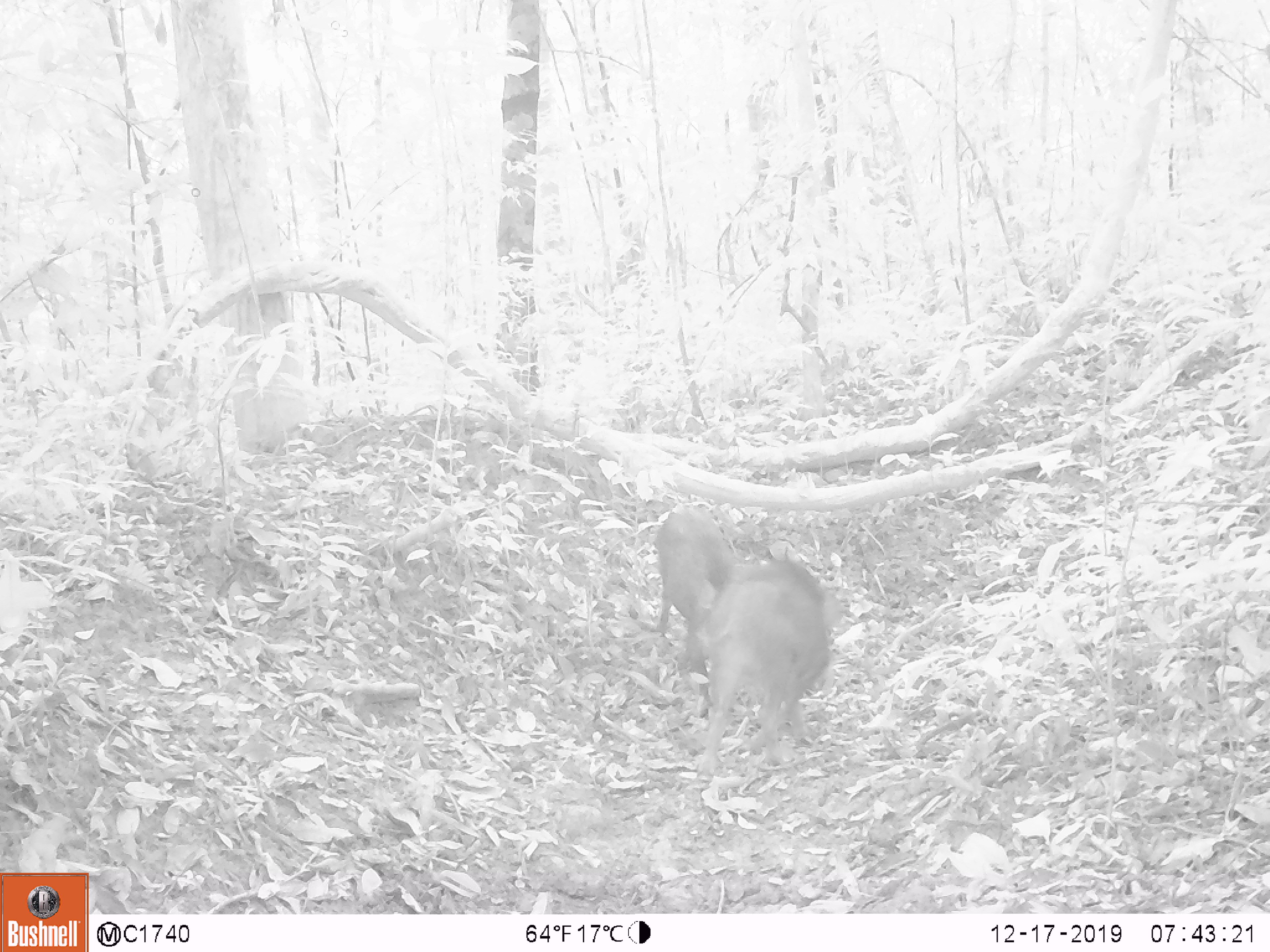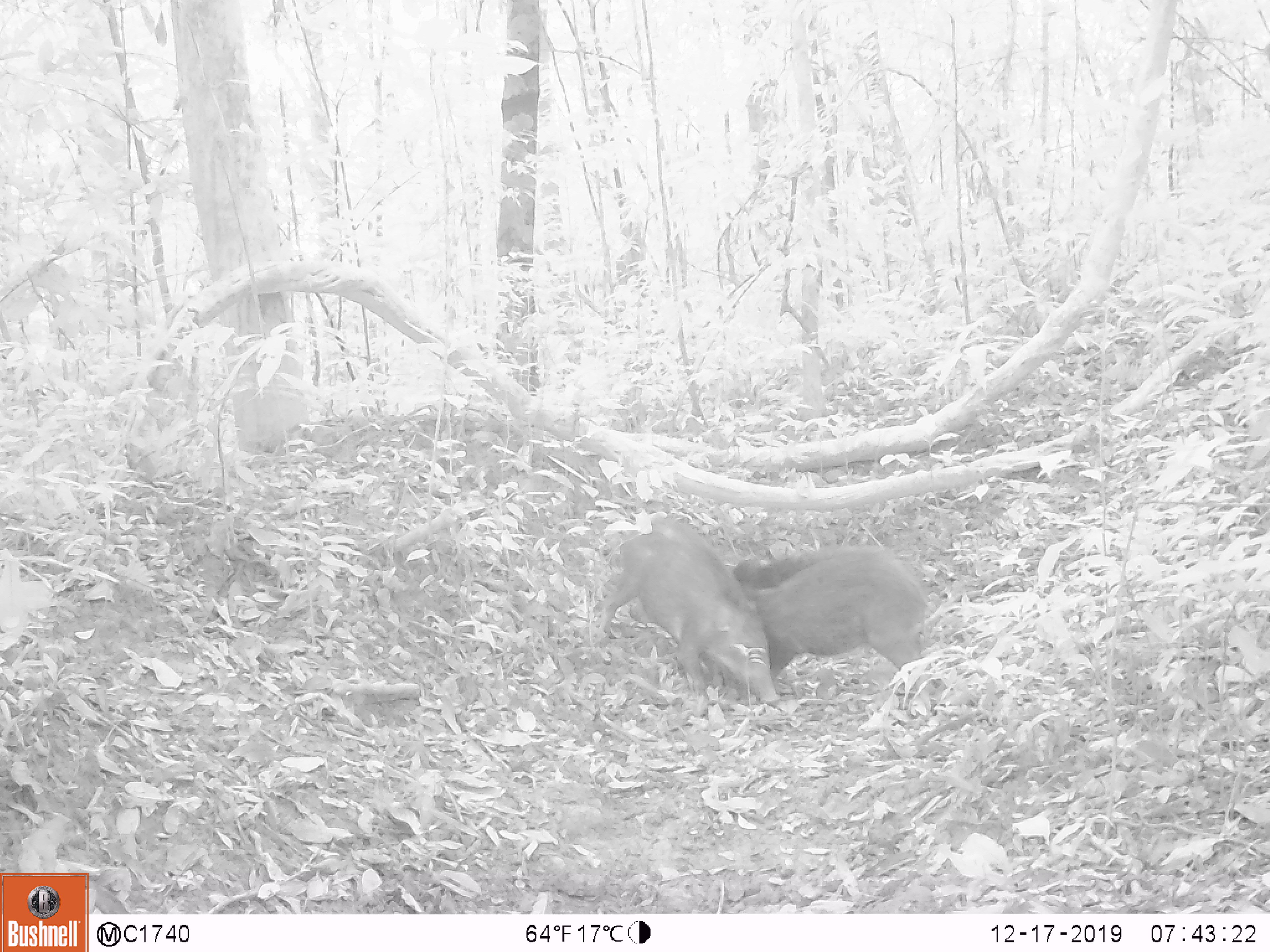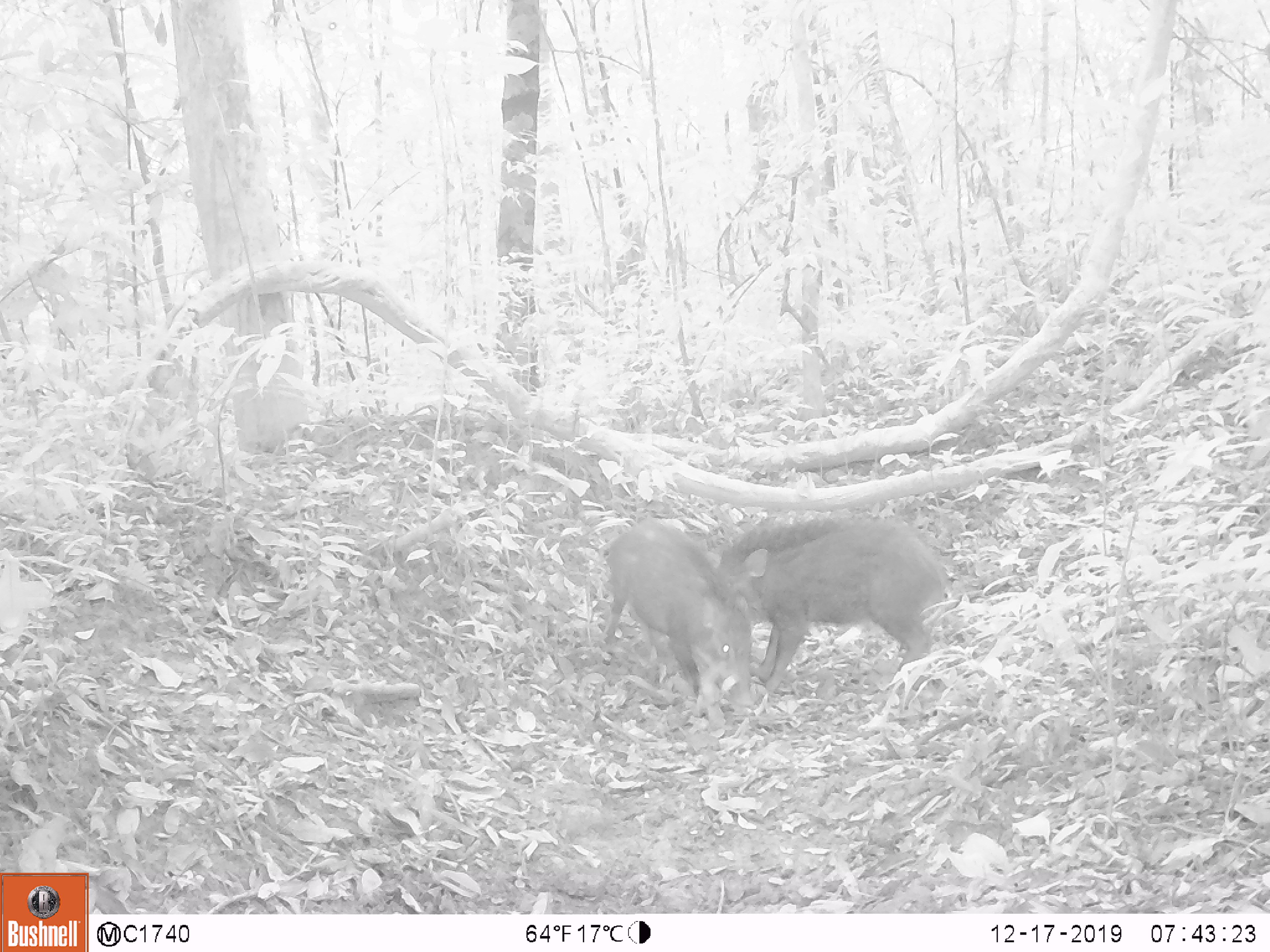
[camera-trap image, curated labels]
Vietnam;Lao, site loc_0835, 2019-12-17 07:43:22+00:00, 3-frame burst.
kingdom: Animalia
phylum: Chordata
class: Mammalia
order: Artiodactyla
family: Suidae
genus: Sus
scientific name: Sus scrofa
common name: eurasian wild pig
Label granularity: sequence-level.